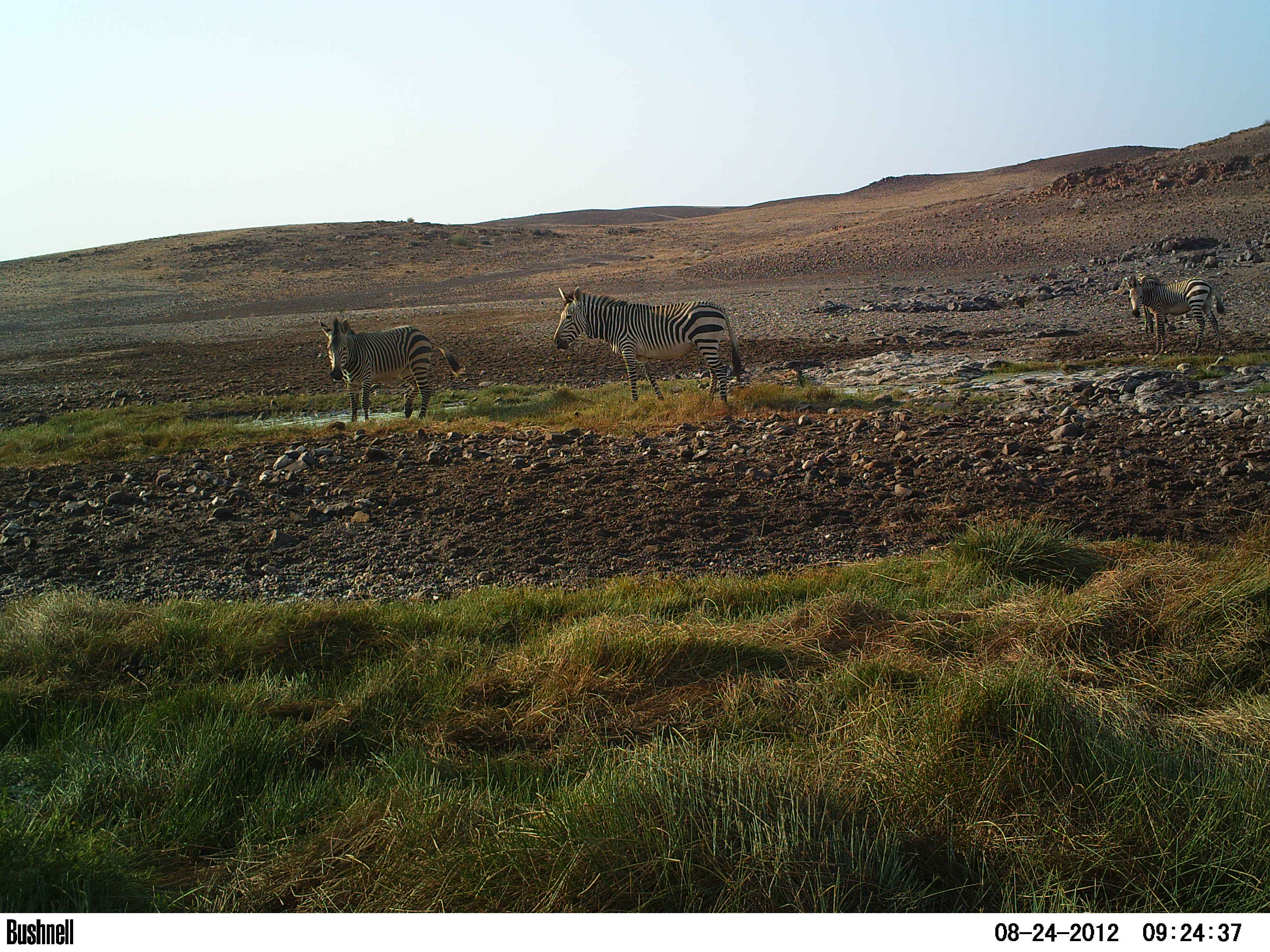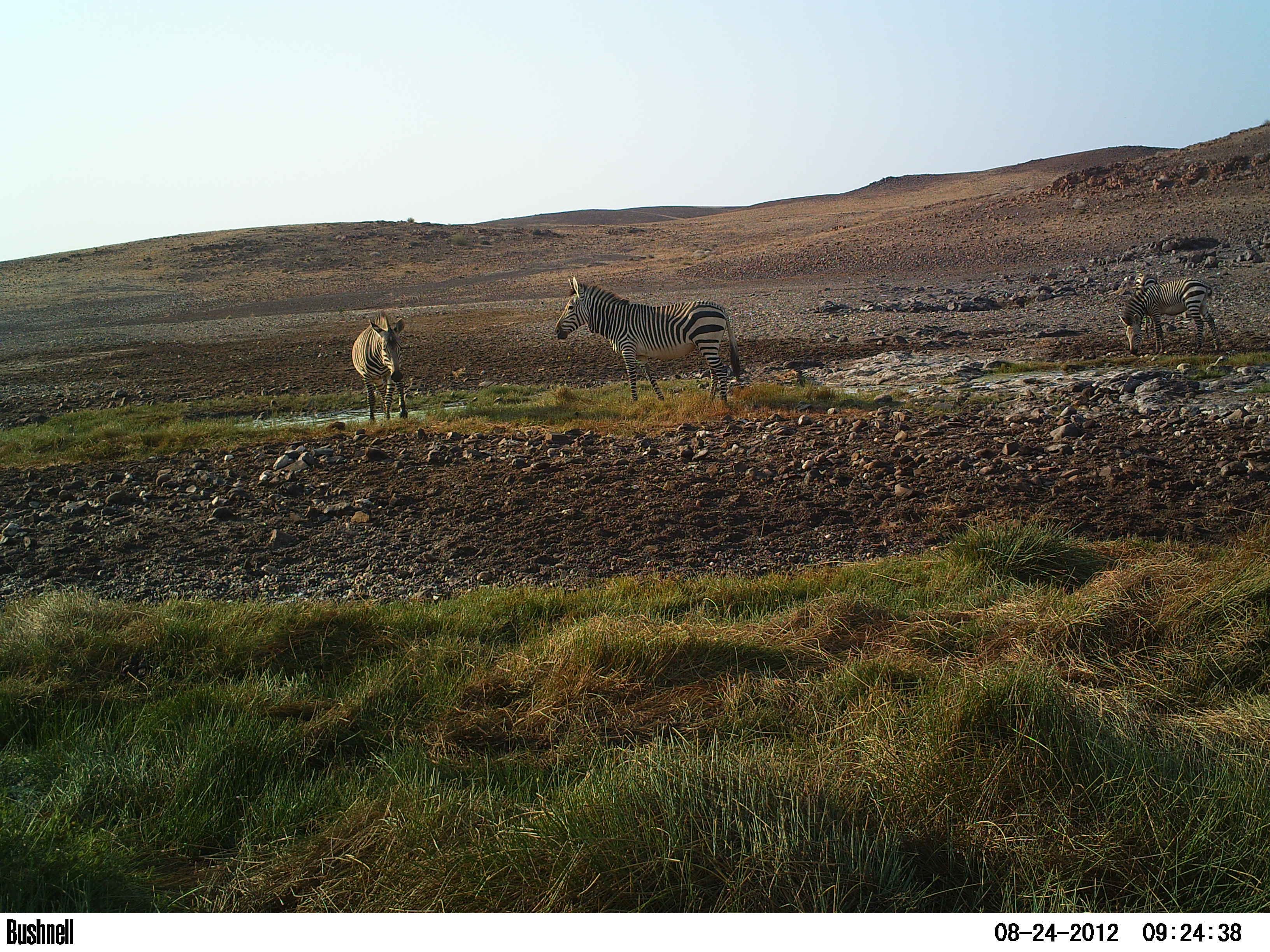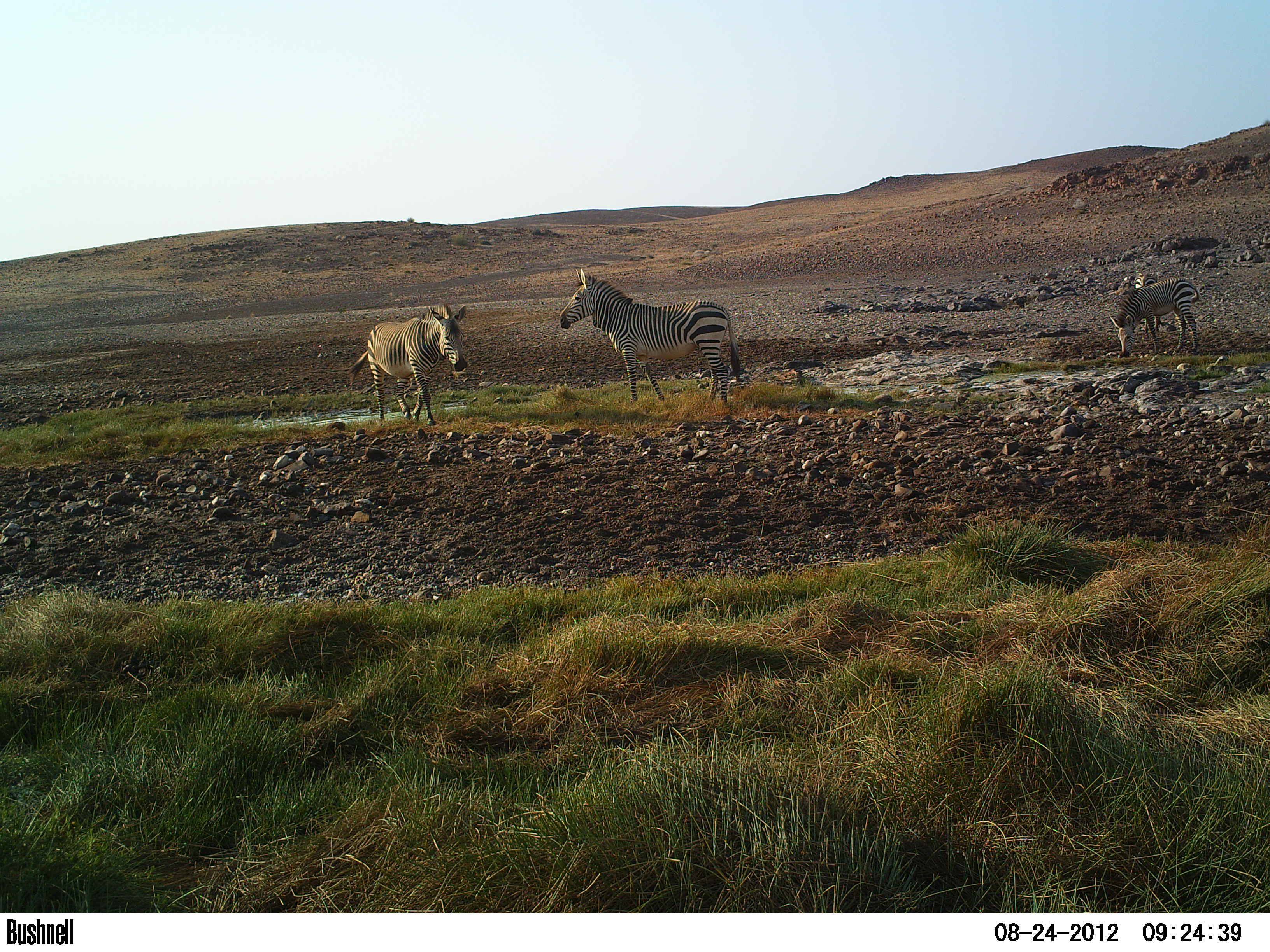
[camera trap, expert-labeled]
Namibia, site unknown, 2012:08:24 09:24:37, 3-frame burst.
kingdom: Animalia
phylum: Chordata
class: Mammalia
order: Perissodactyla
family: Equidae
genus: Equus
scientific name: Equus zebra hartmannae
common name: hartmann's mountain zebra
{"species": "Equus zebra hartmannae (hartmann's mountain zebra)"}